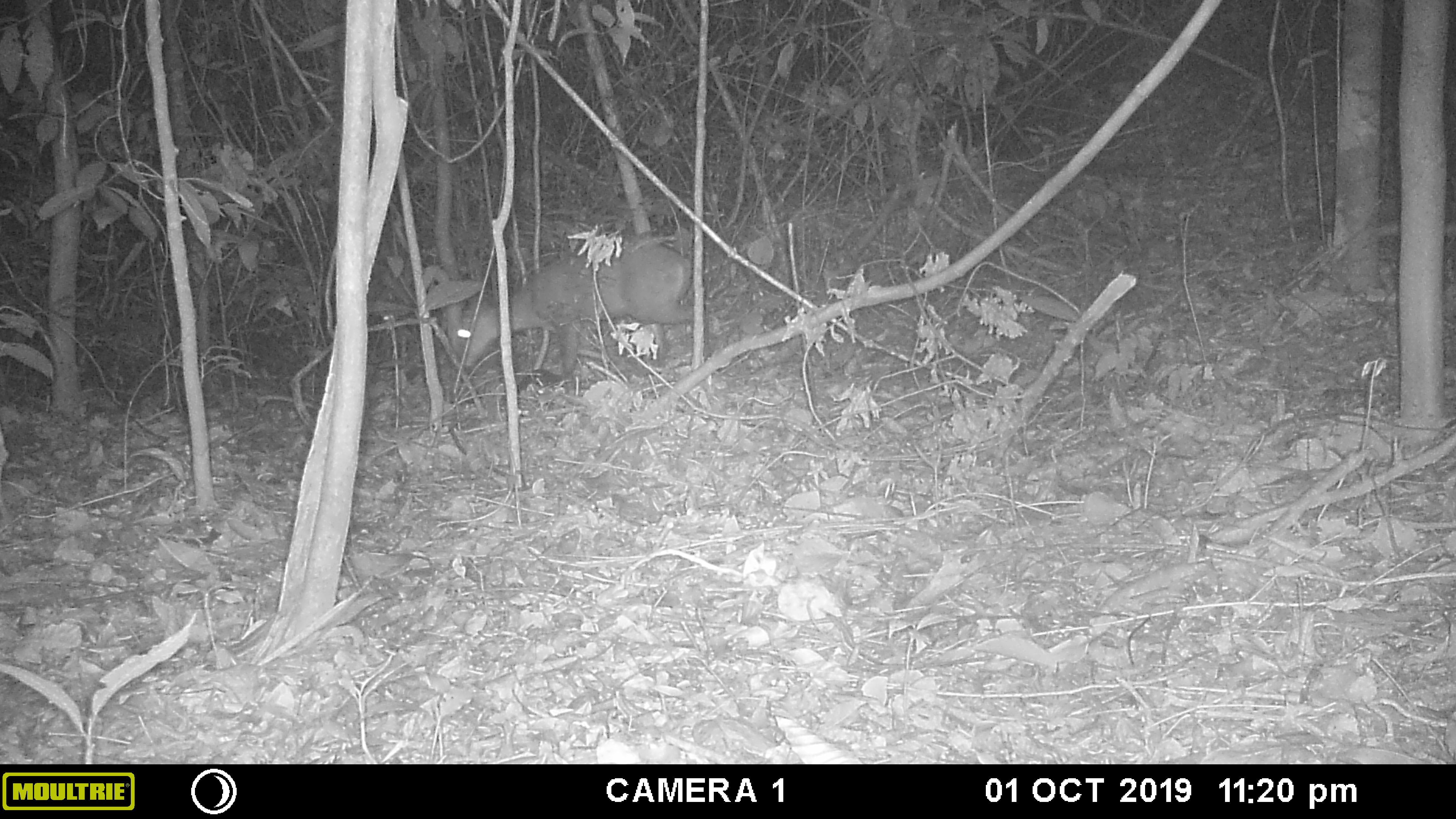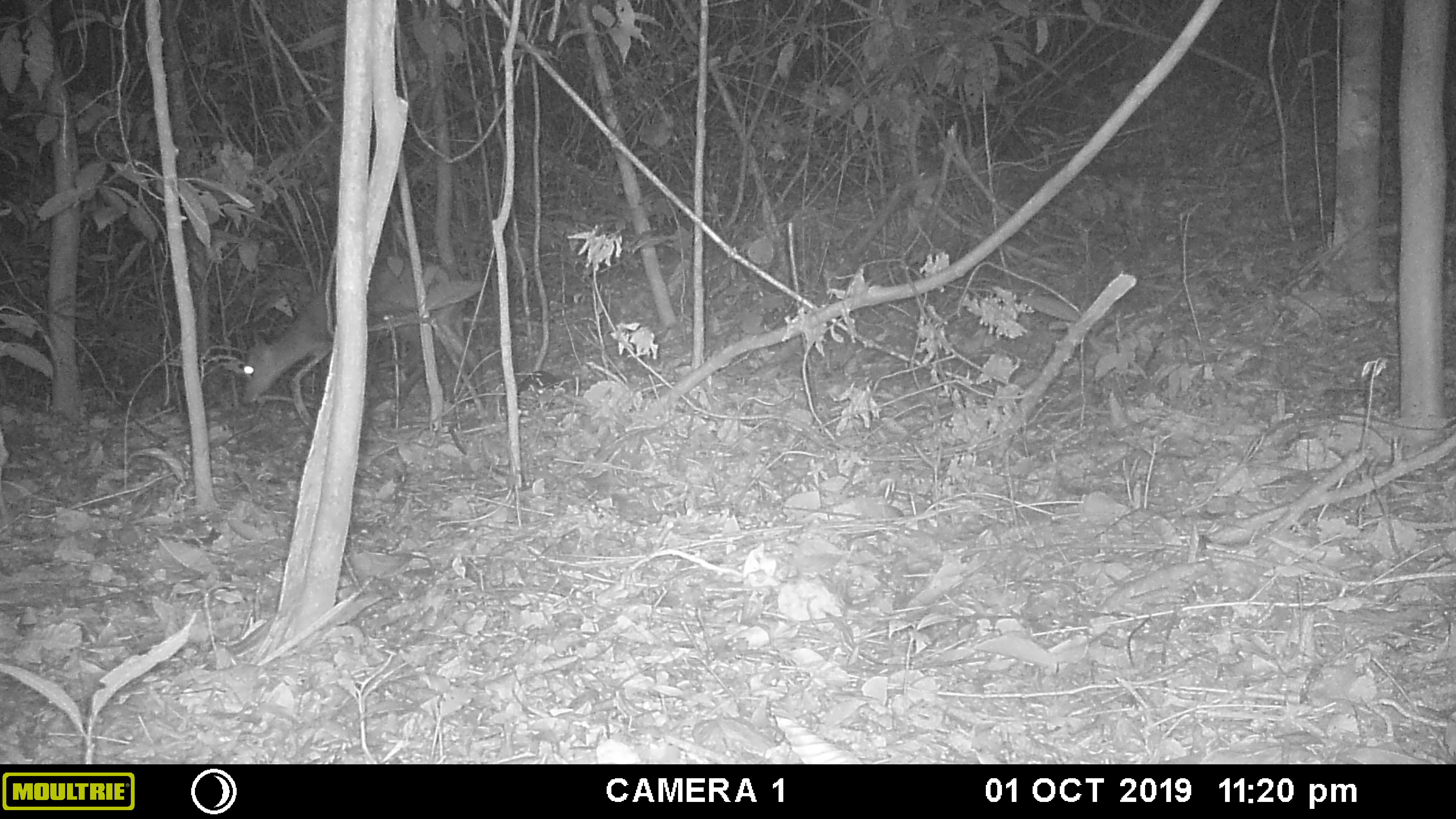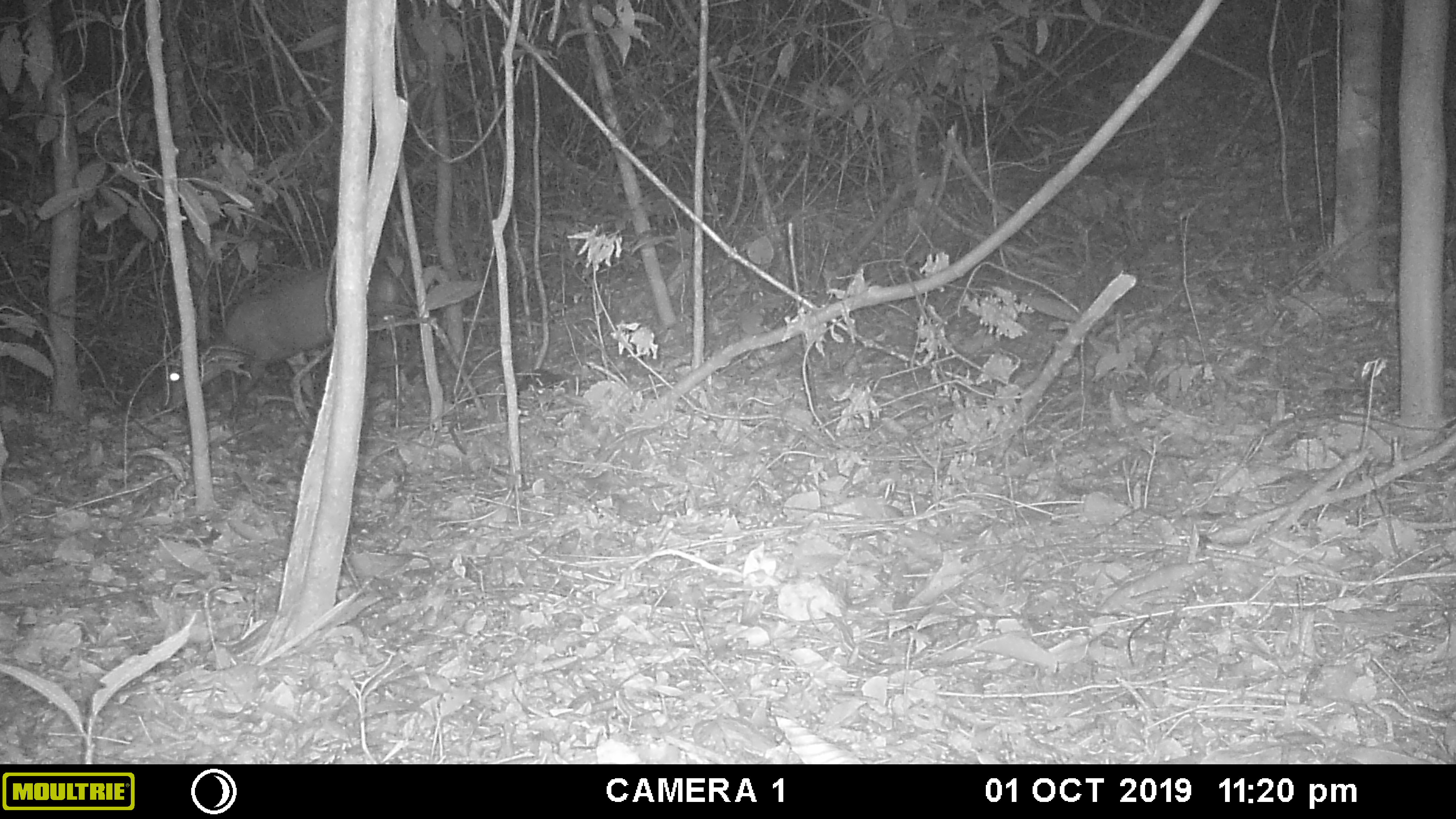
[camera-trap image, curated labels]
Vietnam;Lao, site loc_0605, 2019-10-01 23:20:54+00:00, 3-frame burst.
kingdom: Animalia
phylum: Chordata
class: Mammalia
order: Artiodactyla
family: Cervidae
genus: Muntiacus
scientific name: Muntiacus rooseveltorum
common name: roosevelt's muntjac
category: roosevelts muntjac group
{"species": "roosevelts muntjac group (roosevelt's muntjac) (Muntiacus rooseveltorum)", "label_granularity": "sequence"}